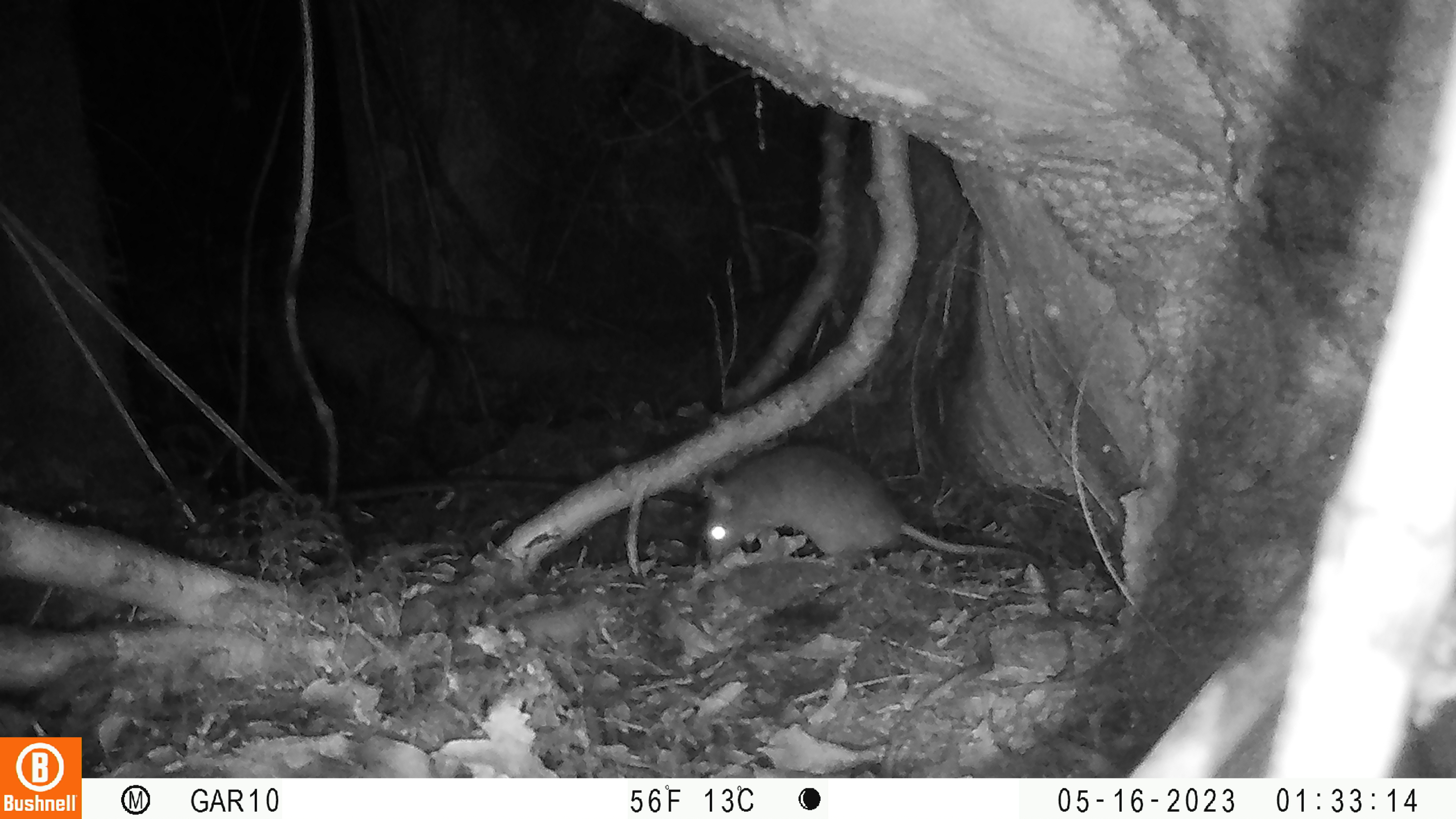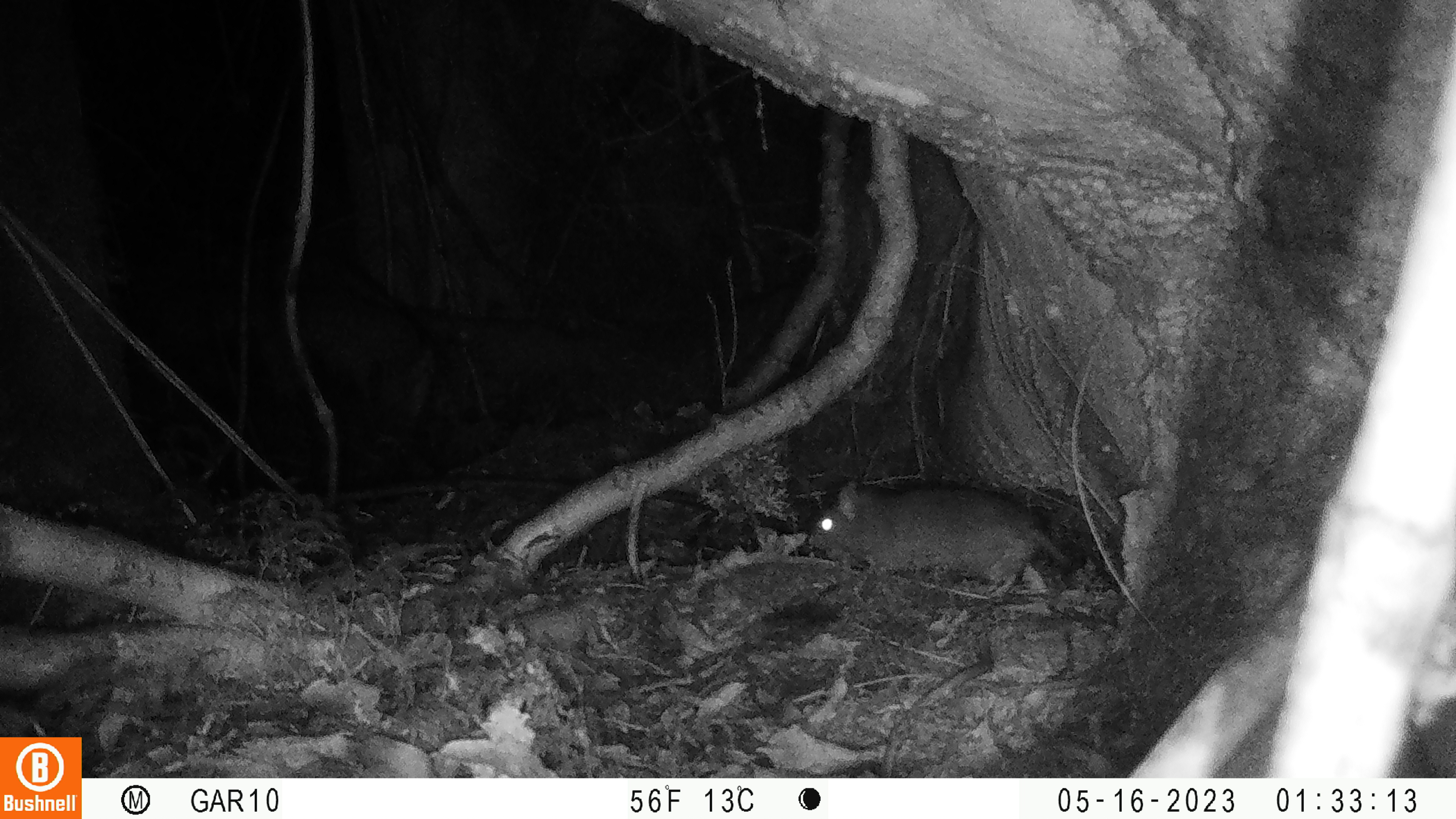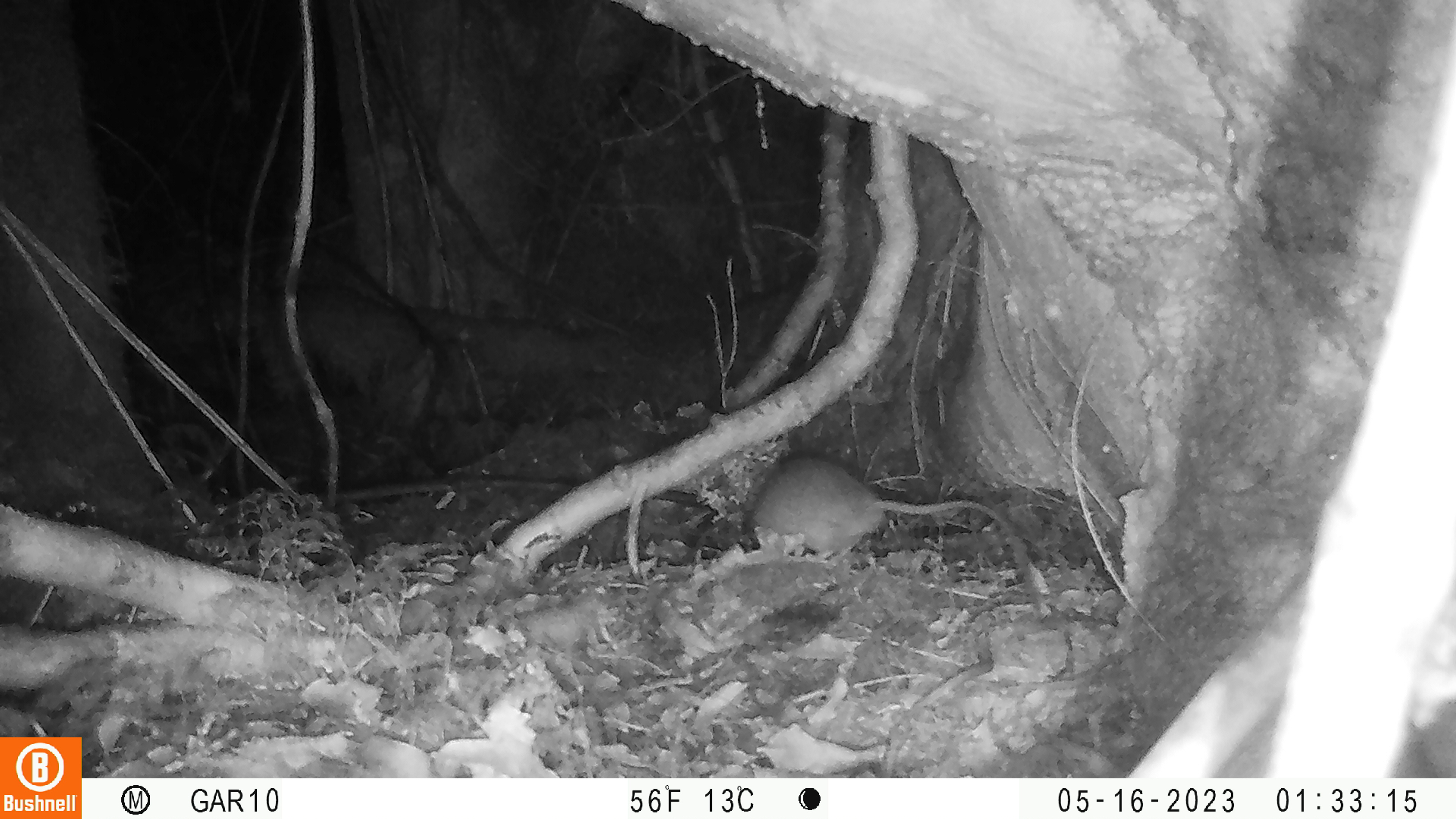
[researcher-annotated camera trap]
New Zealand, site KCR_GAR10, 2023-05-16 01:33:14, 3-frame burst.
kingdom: Animalia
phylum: Chordata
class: Mammalia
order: Rodentia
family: Muridae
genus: Rattus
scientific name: Rattus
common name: rat